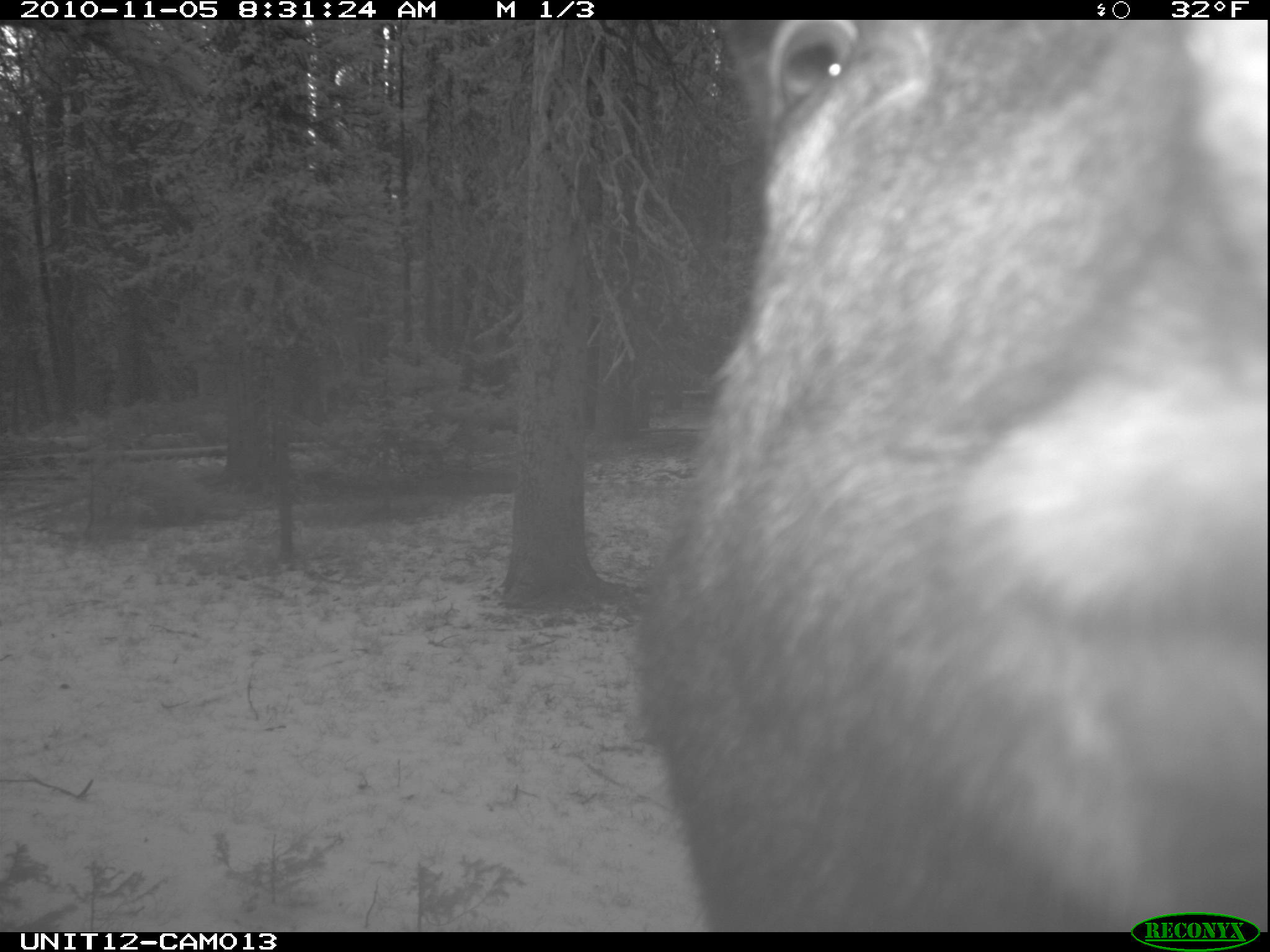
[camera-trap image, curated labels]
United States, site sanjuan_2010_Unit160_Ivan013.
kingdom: Animalia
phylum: Chordata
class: Mammalia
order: Artiodactyla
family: Cervidae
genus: Alces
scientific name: Alces alces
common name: moose